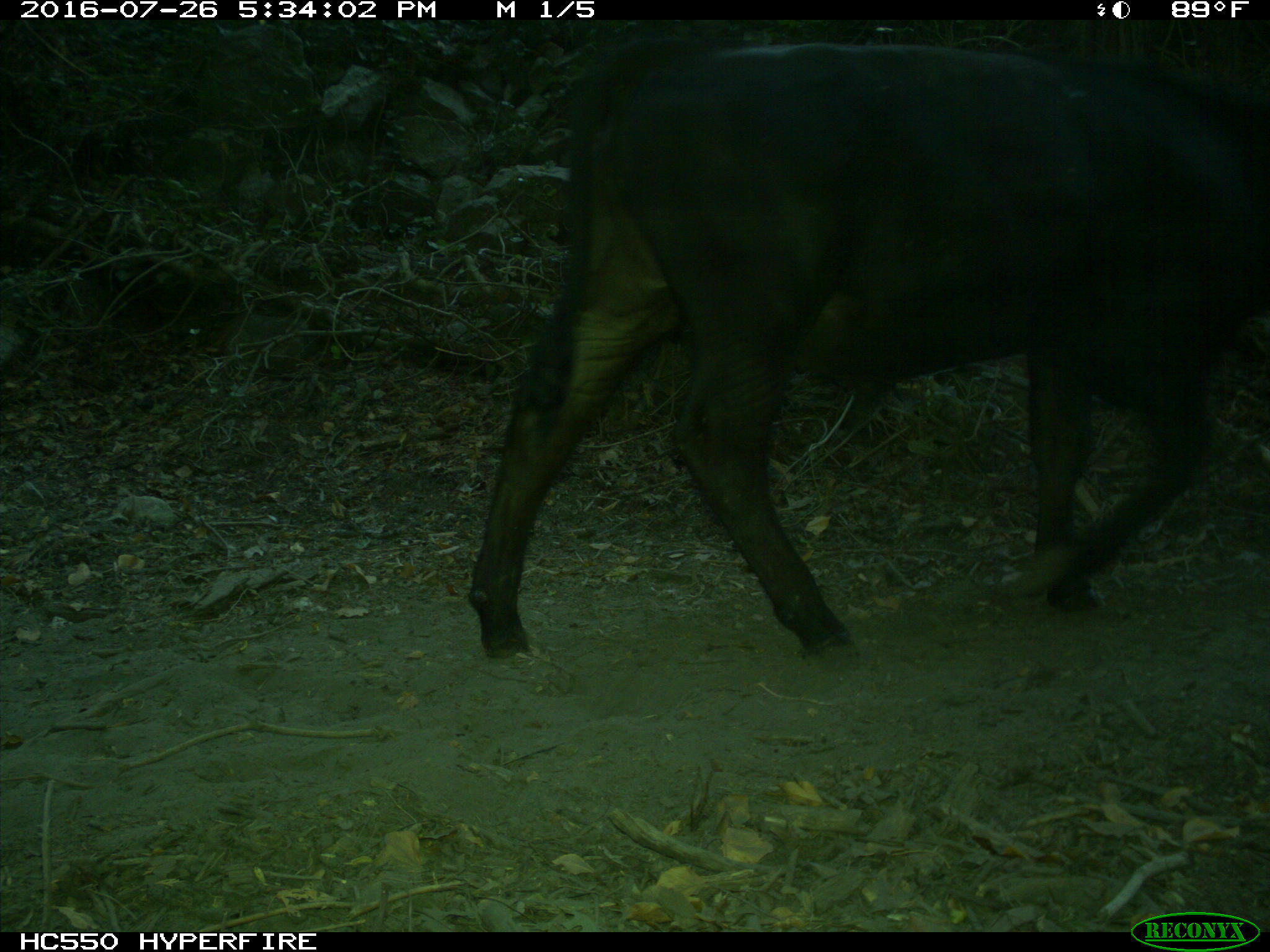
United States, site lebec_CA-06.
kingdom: Animalia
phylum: Chordata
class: Mammalia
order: Artiodactyla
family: Bovidae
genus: Bos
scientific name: Bos taurus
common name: domestic cow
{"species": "Bos taurus (domestic cow)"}